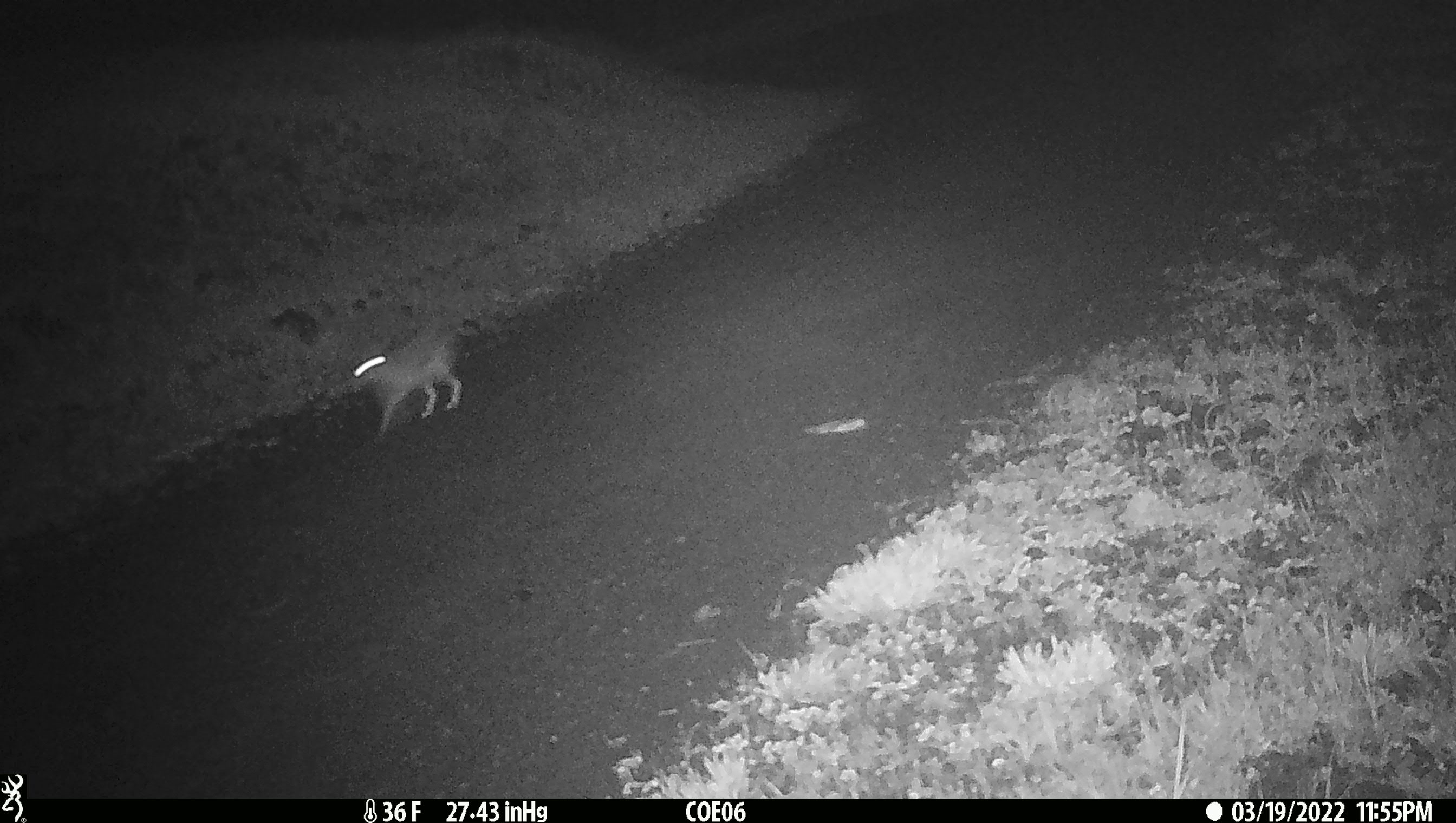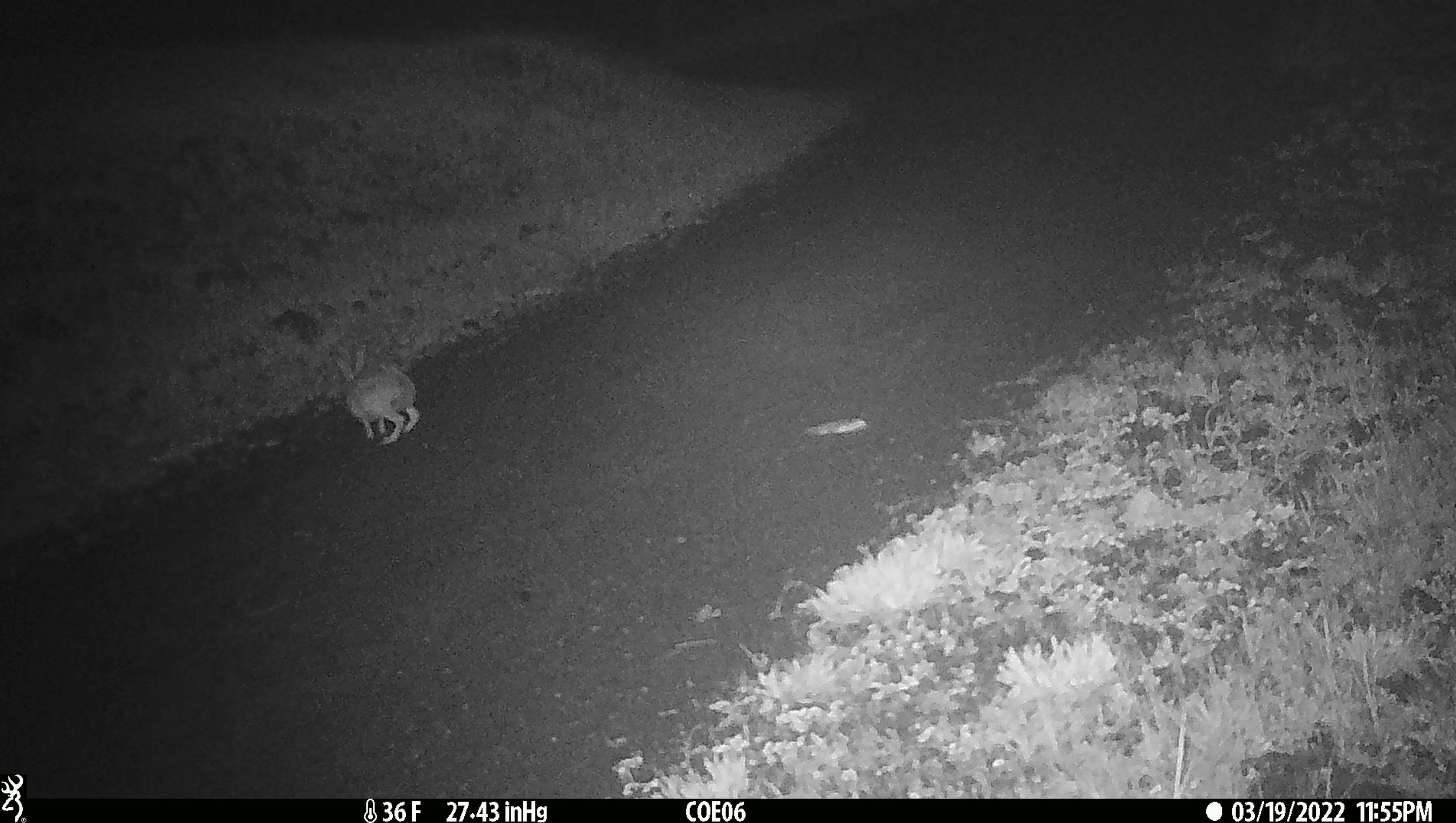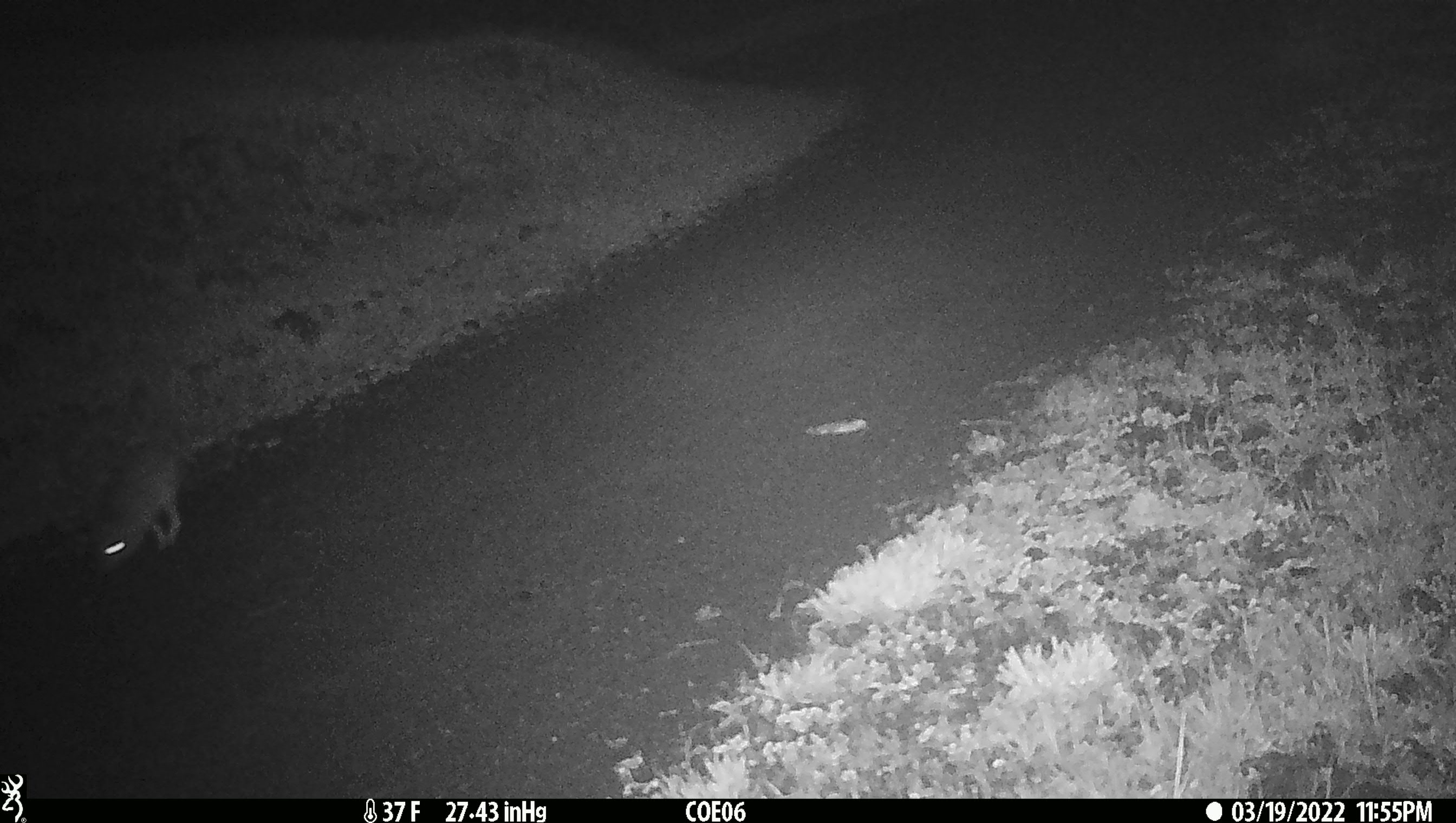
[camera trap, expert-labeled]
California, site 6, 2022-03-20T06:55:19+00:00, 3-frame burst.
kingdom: Animalia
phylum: Chordata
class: Mammalia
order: Lagomorpha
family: Leporidae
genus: Lepus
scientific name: Lepus californicus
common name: black-tailed jackrabbit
Black-tailed jackrabbit (Lepus californicus).